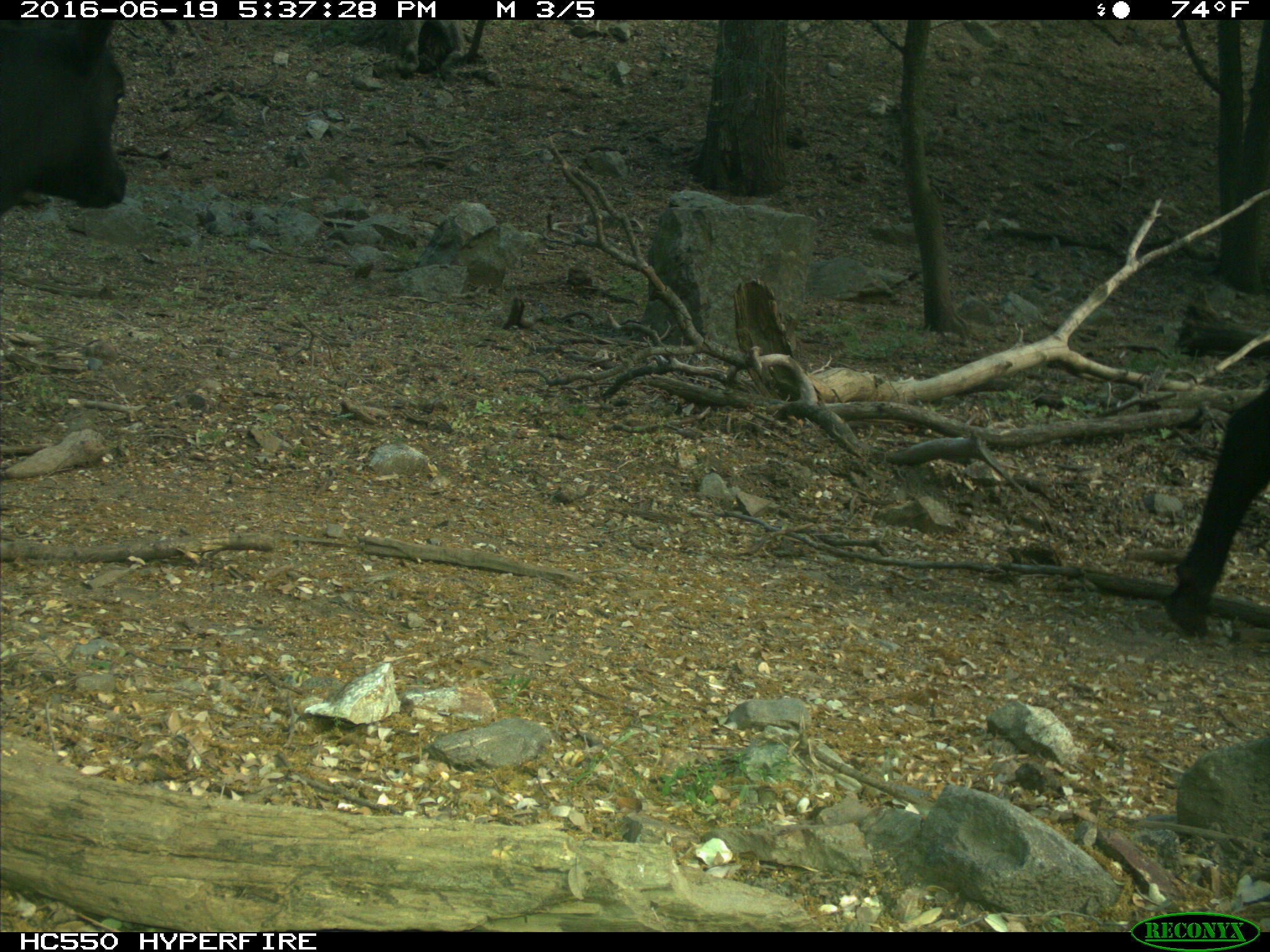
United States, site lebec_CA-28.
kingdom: Animalia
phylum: Chordata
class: Mammalia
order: Artiodactyla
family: Bovidae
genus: Bos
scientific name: Bos taurus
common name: domestic cow